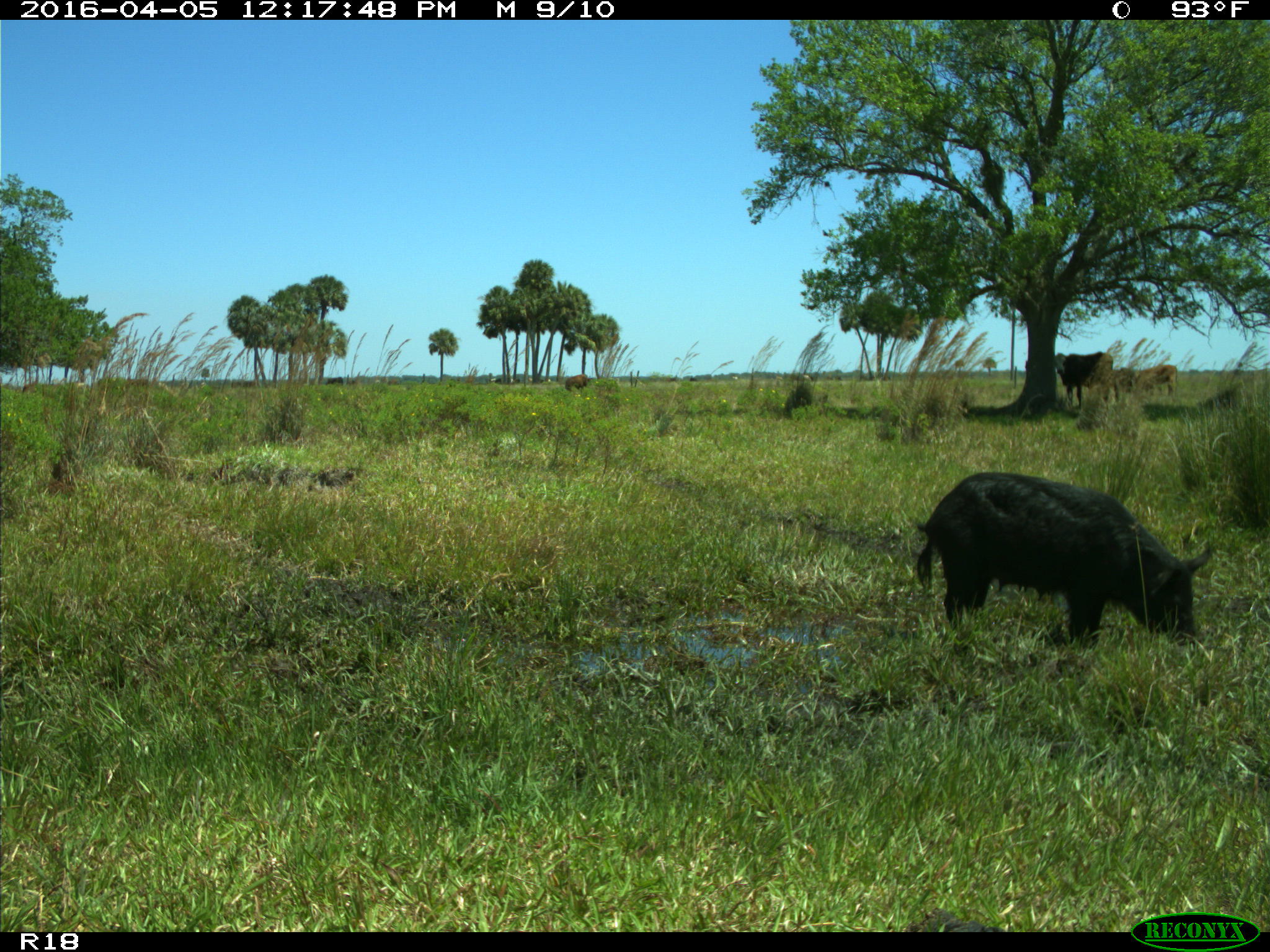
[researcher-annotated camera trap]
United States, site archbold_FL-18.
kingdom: Animalia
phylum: Chordata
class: Mammalia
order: Artiodactyla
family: Suidae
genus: Sus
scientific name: Sus scrofa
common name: wild boar